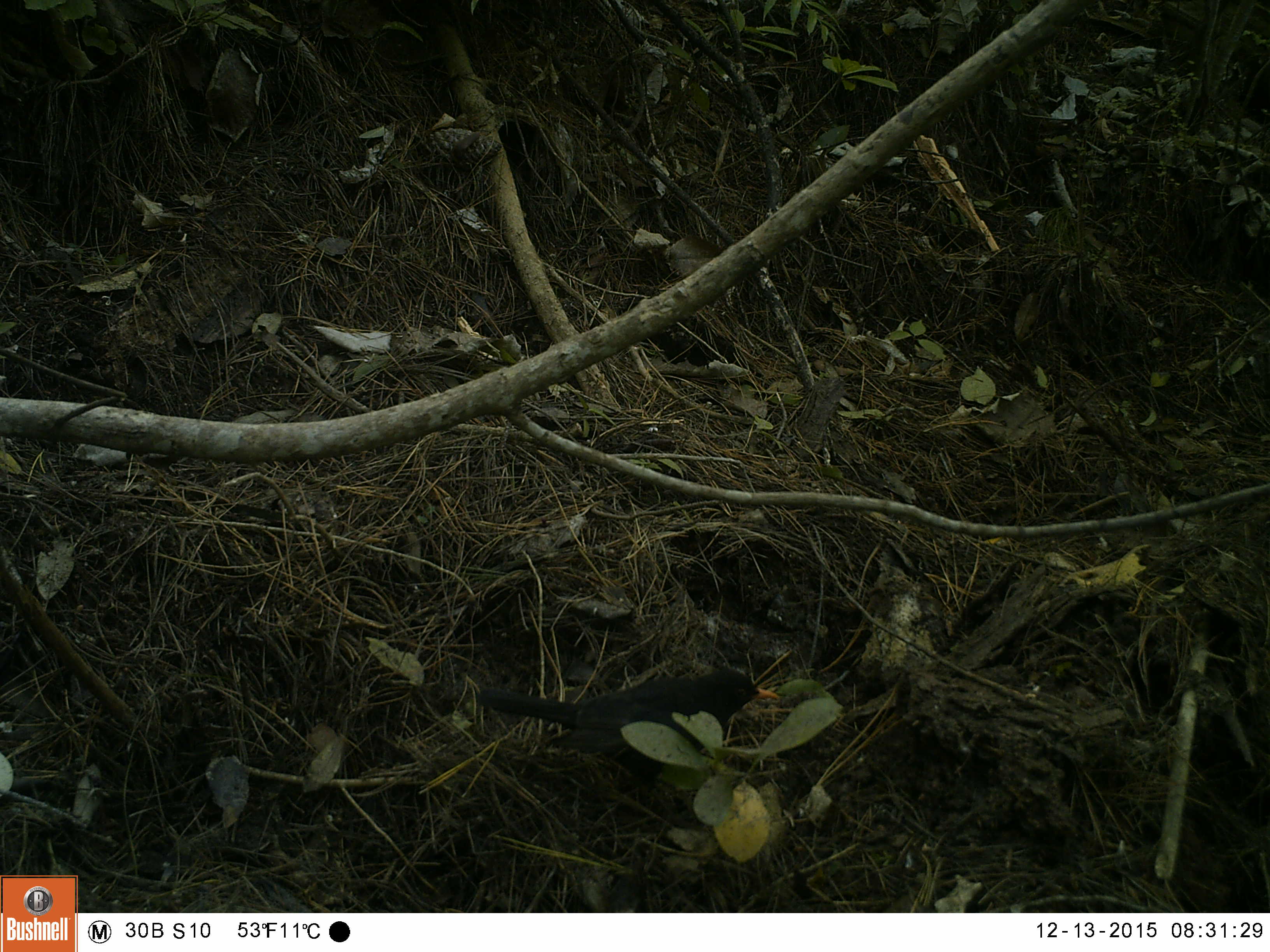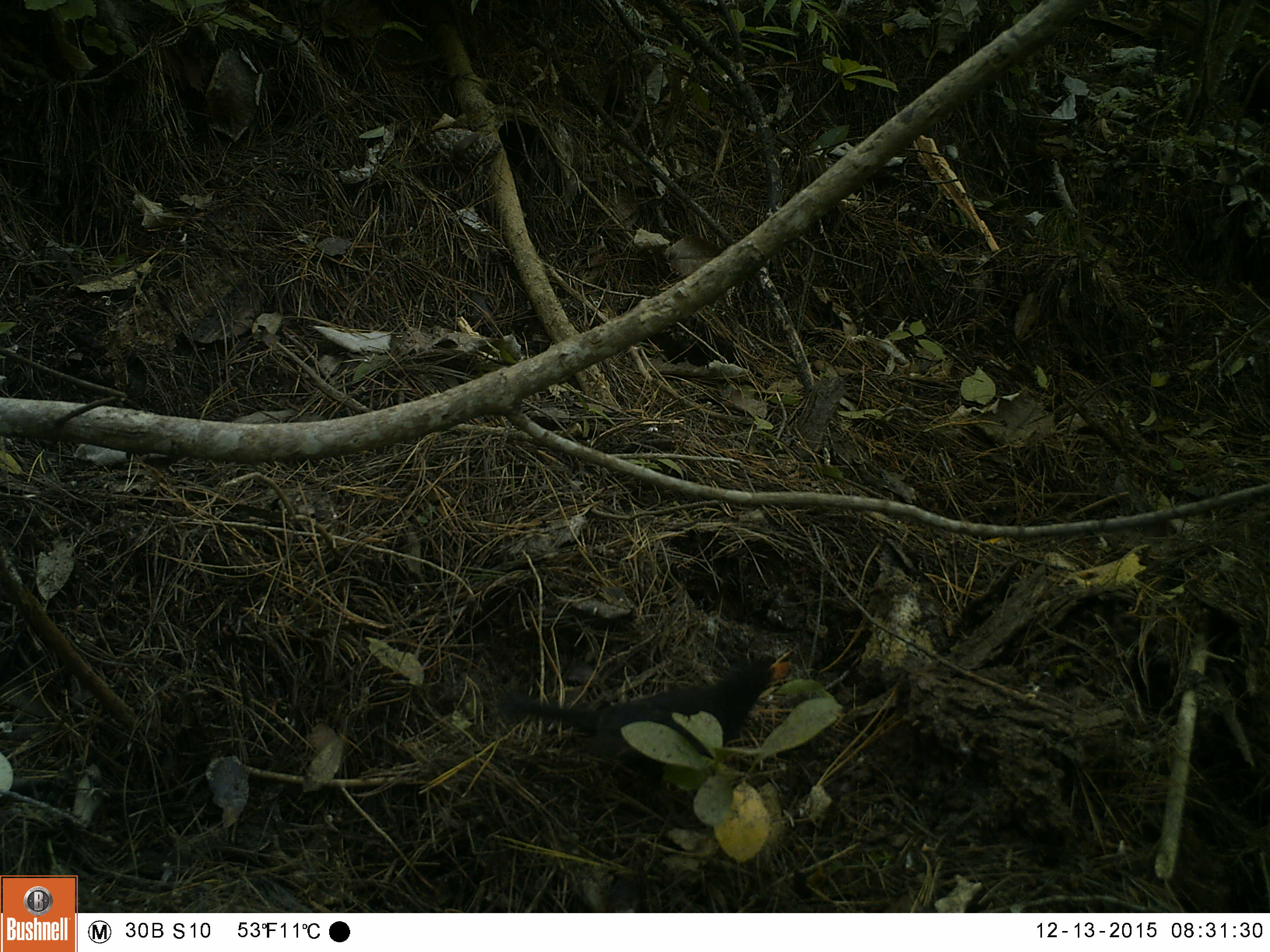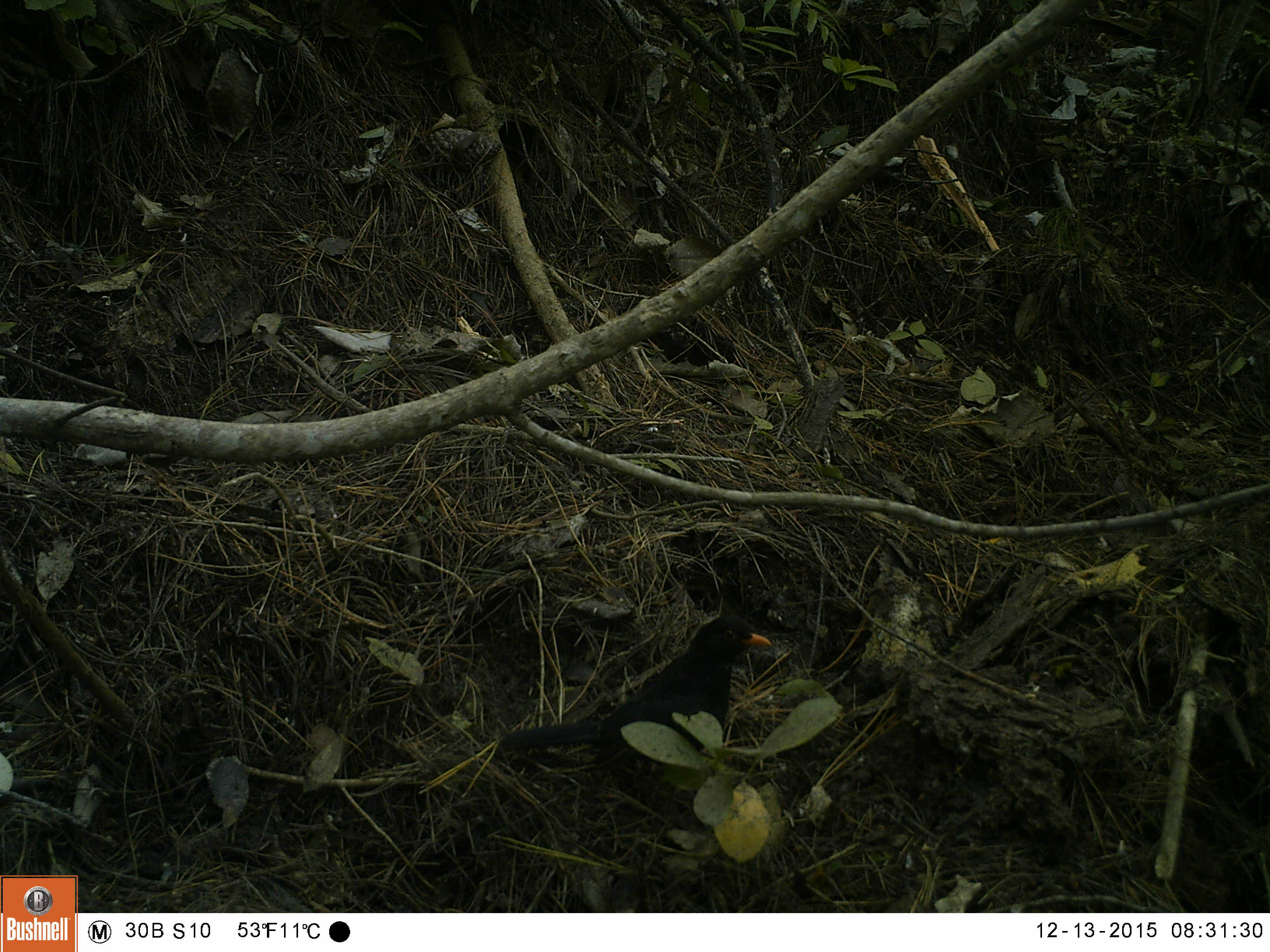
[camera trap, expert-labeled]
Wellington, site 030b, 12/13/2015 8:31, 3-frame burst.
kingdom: Animalia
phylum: Chordata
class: Aves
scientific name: Aves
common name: bird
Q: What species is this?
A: Bird (Aves).